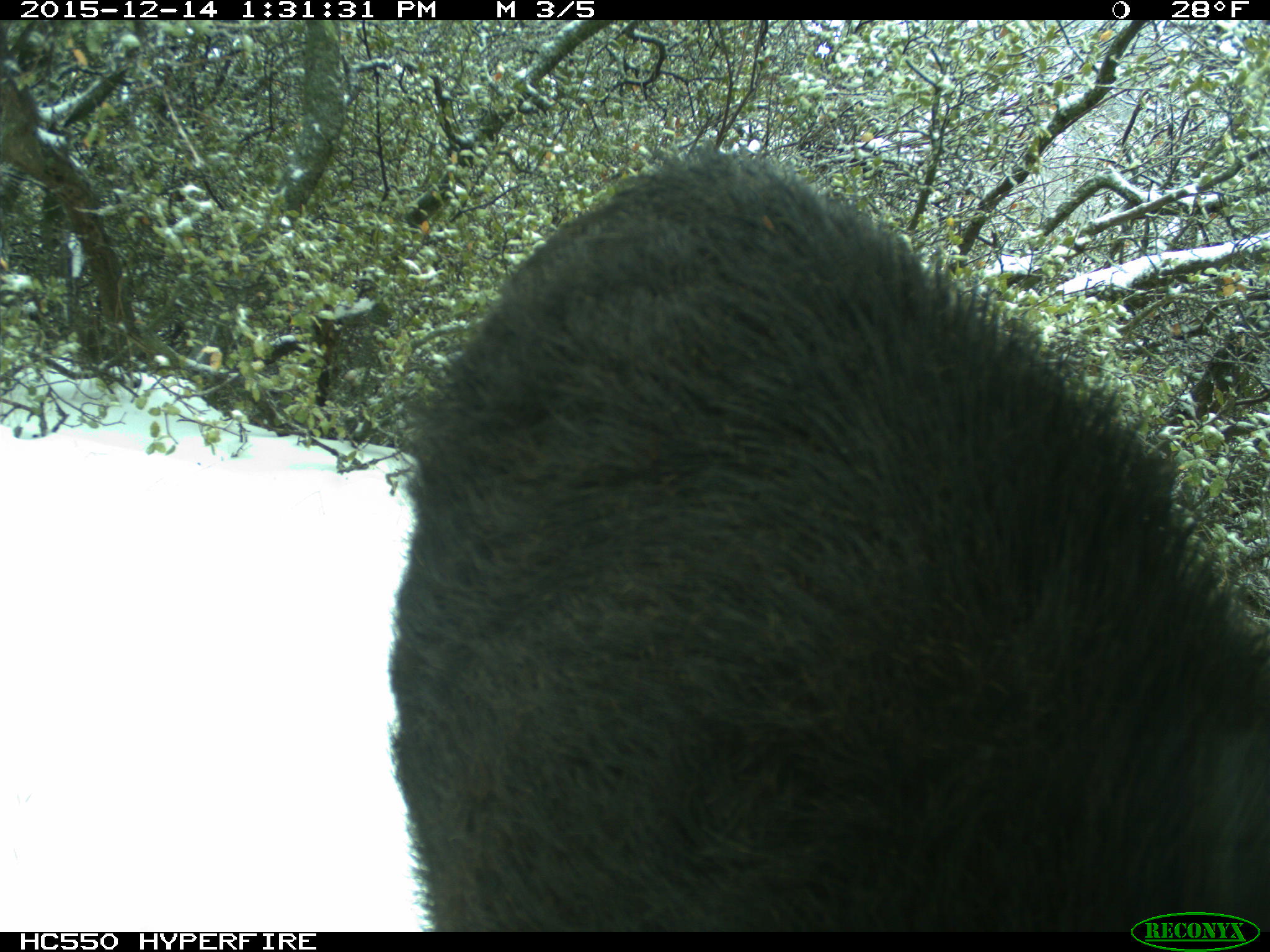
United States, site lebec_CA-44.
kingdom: Animalia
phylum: Chordata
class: Mammalia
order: Artiodactyla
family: Suidae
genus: Sus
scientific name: Sus scrofa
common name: wild boar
Sus scrofa (wild boar).